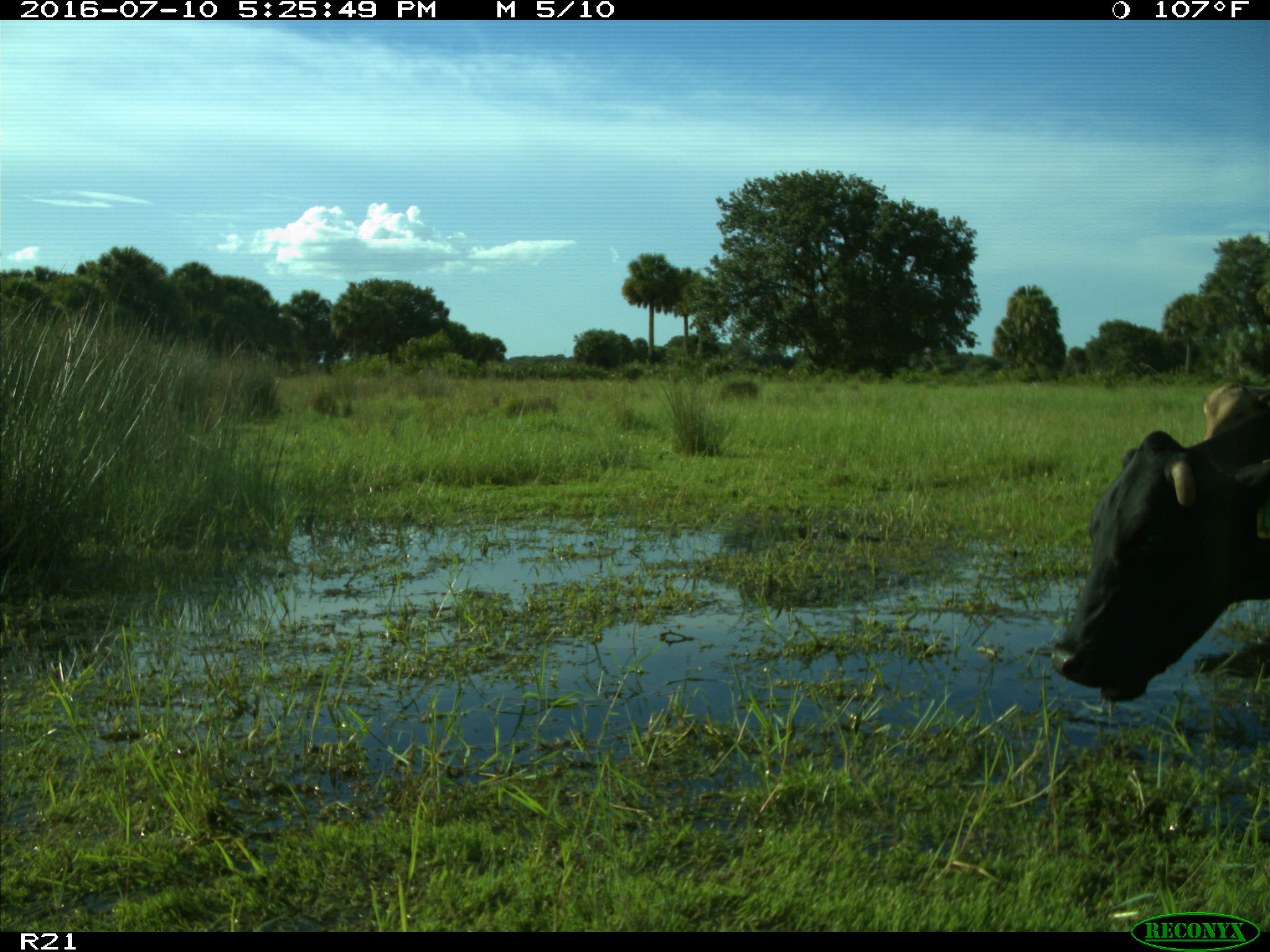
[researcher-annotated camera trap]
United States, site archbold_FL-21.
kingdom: Animalia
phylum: Chordata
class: Mammalia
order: Artiodactyla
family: Bovidae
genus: Bos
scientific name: Bos taurus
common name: domestic cow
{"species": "Bos taurus (domestic cow)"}